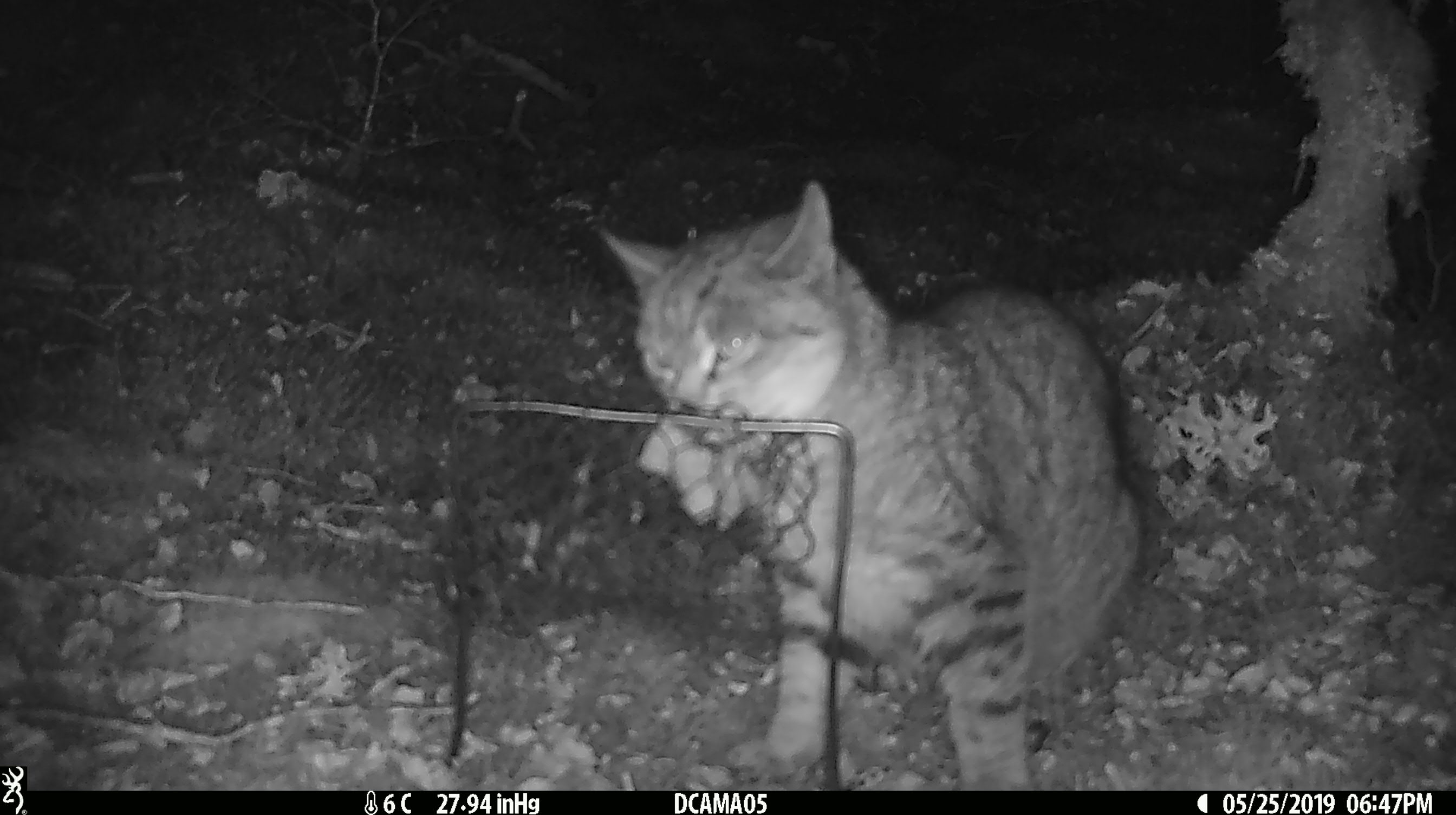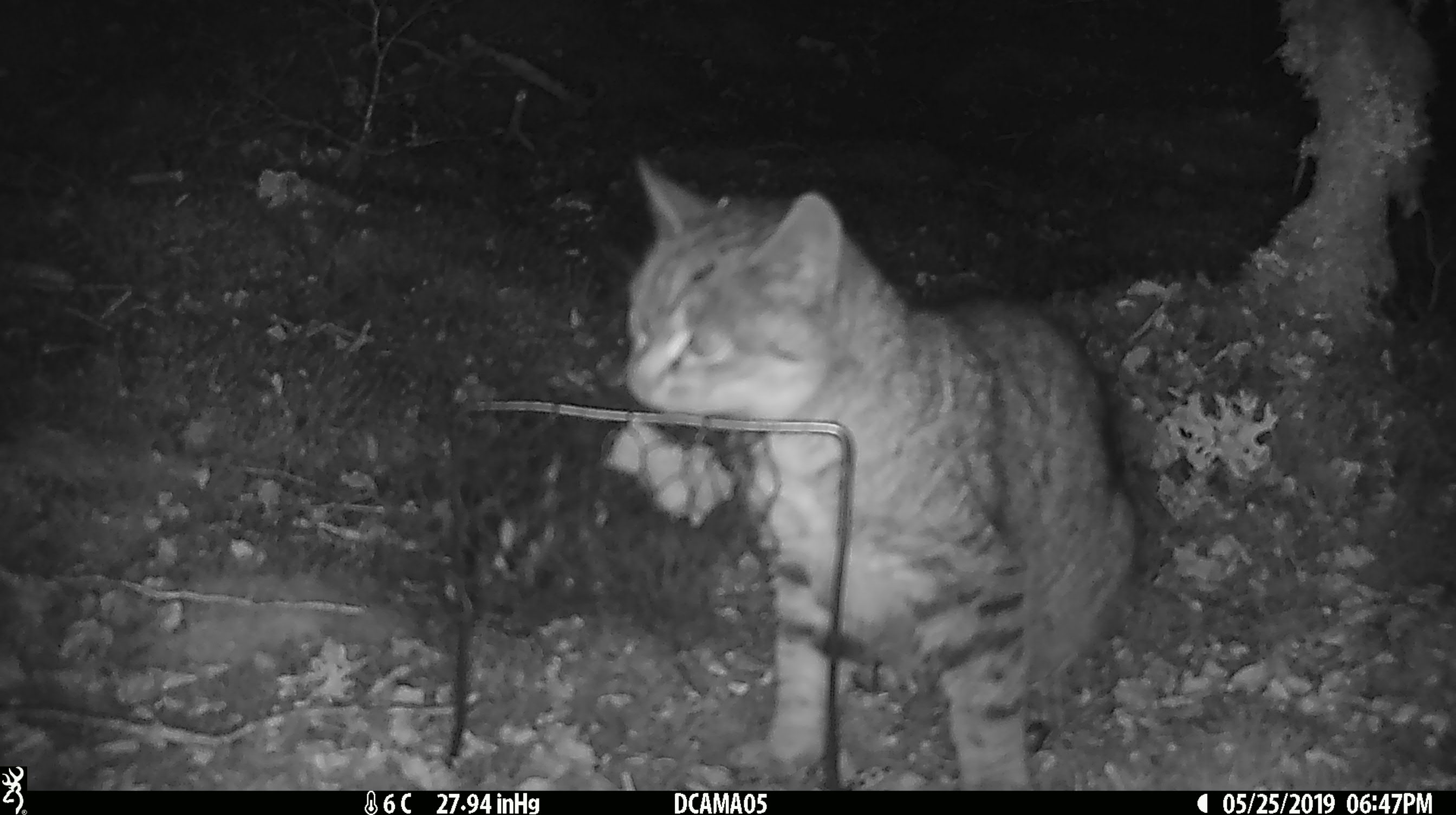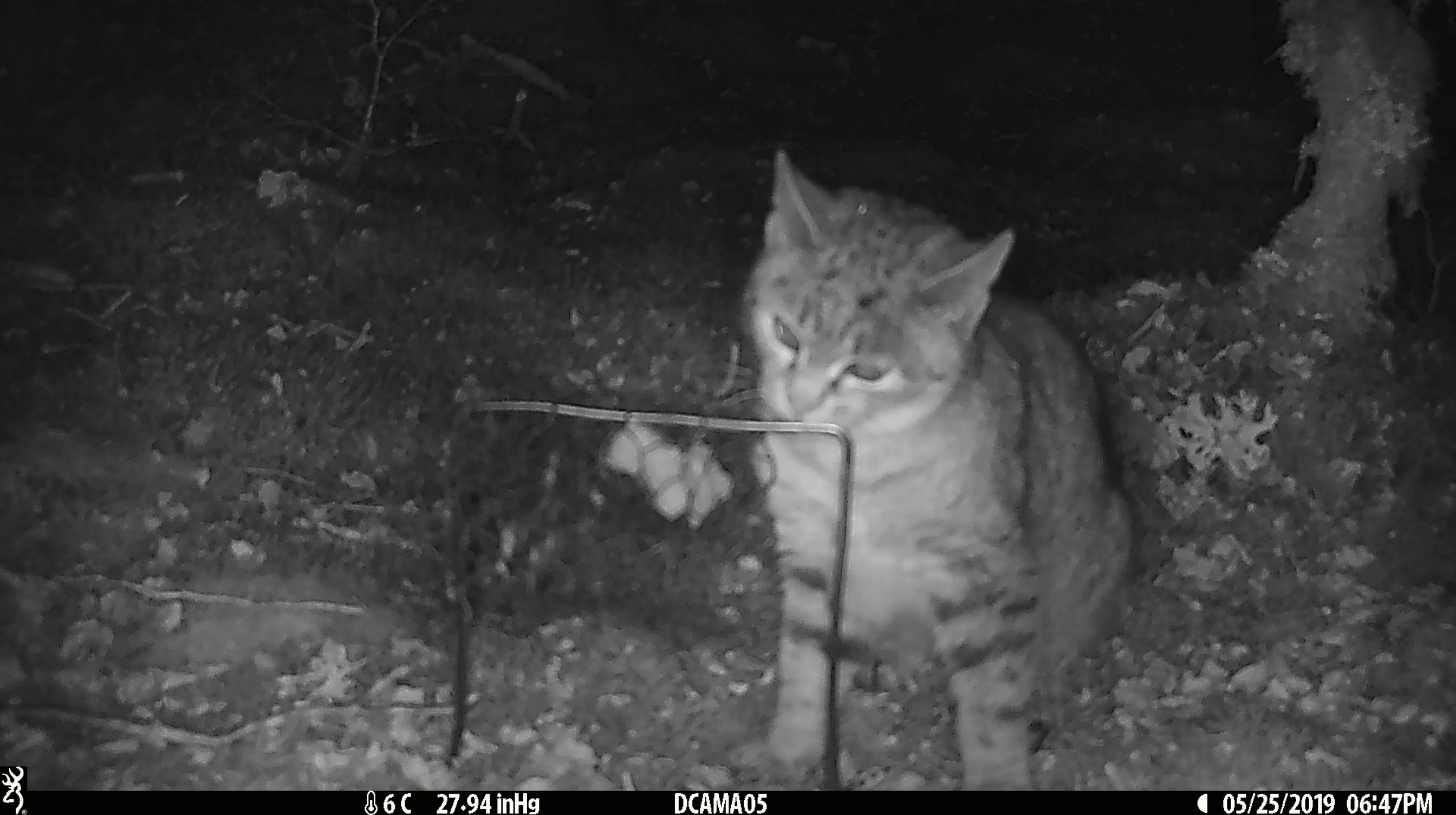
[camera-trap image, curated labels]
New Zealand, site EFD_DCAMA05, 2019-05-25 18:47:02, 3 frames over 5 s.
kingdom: Animalia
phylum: Chordata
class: Mammalia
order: Carnivora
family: Felidae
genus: Felis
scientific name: Felis catus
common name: domestic cat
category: cat